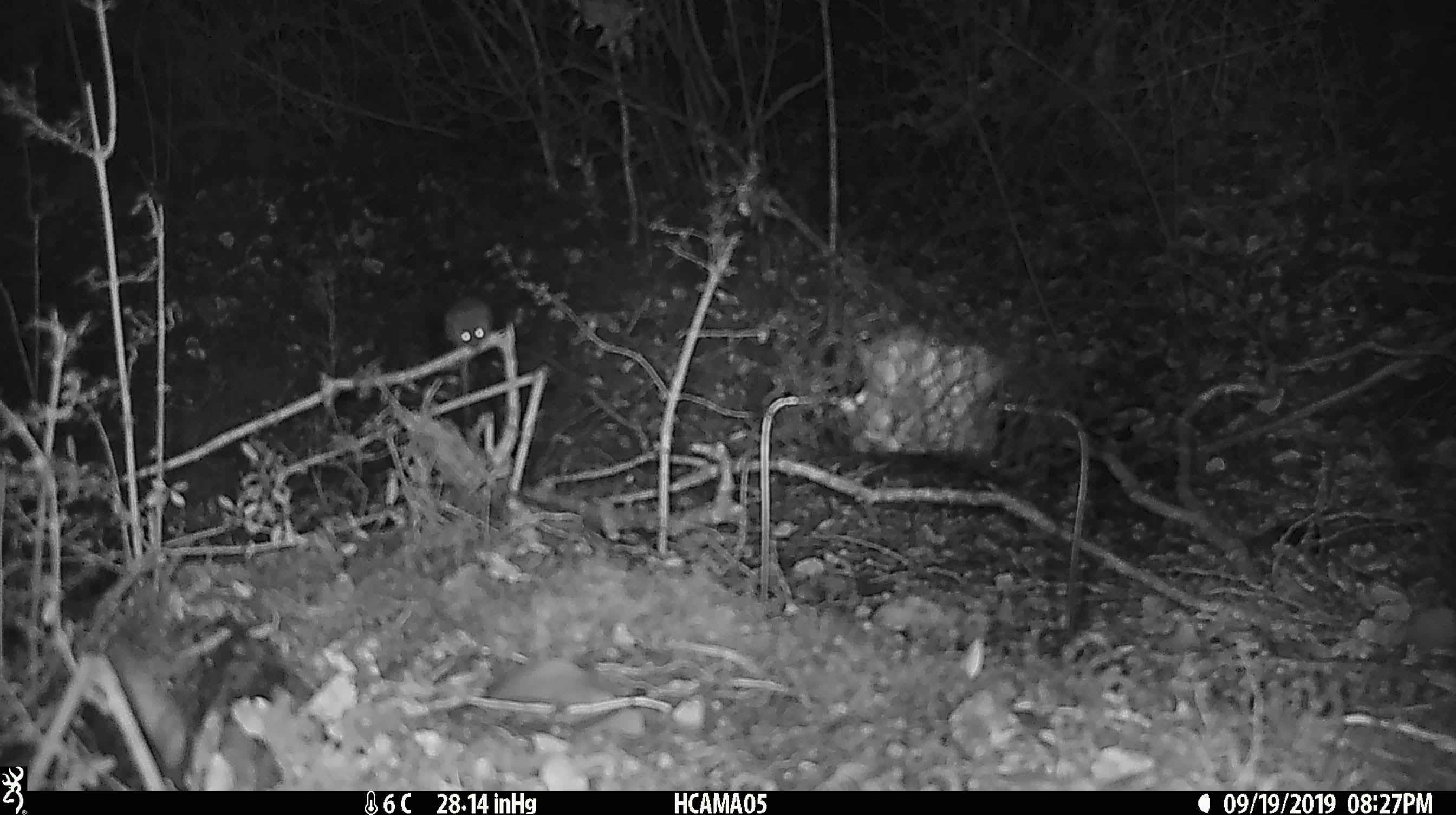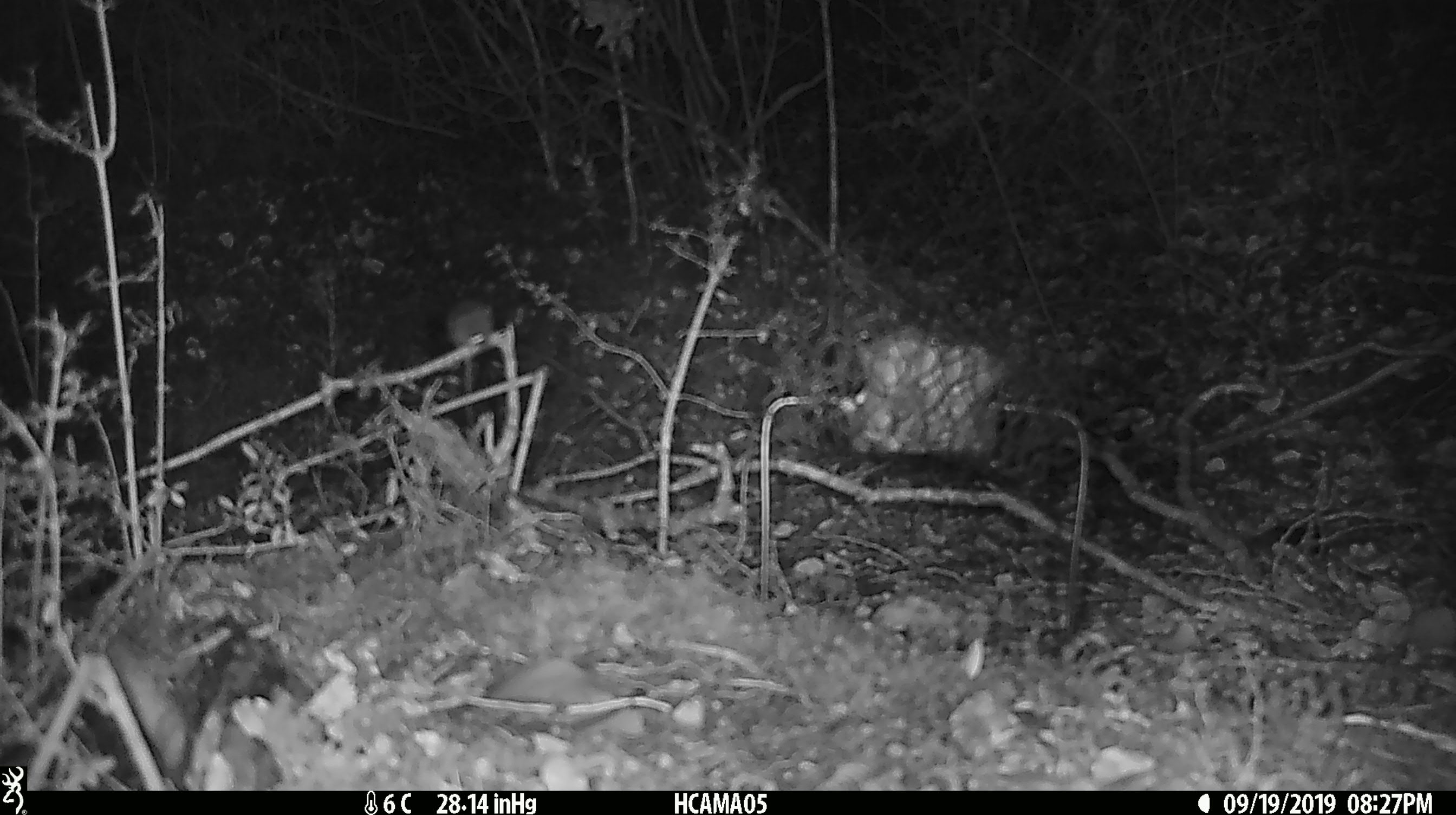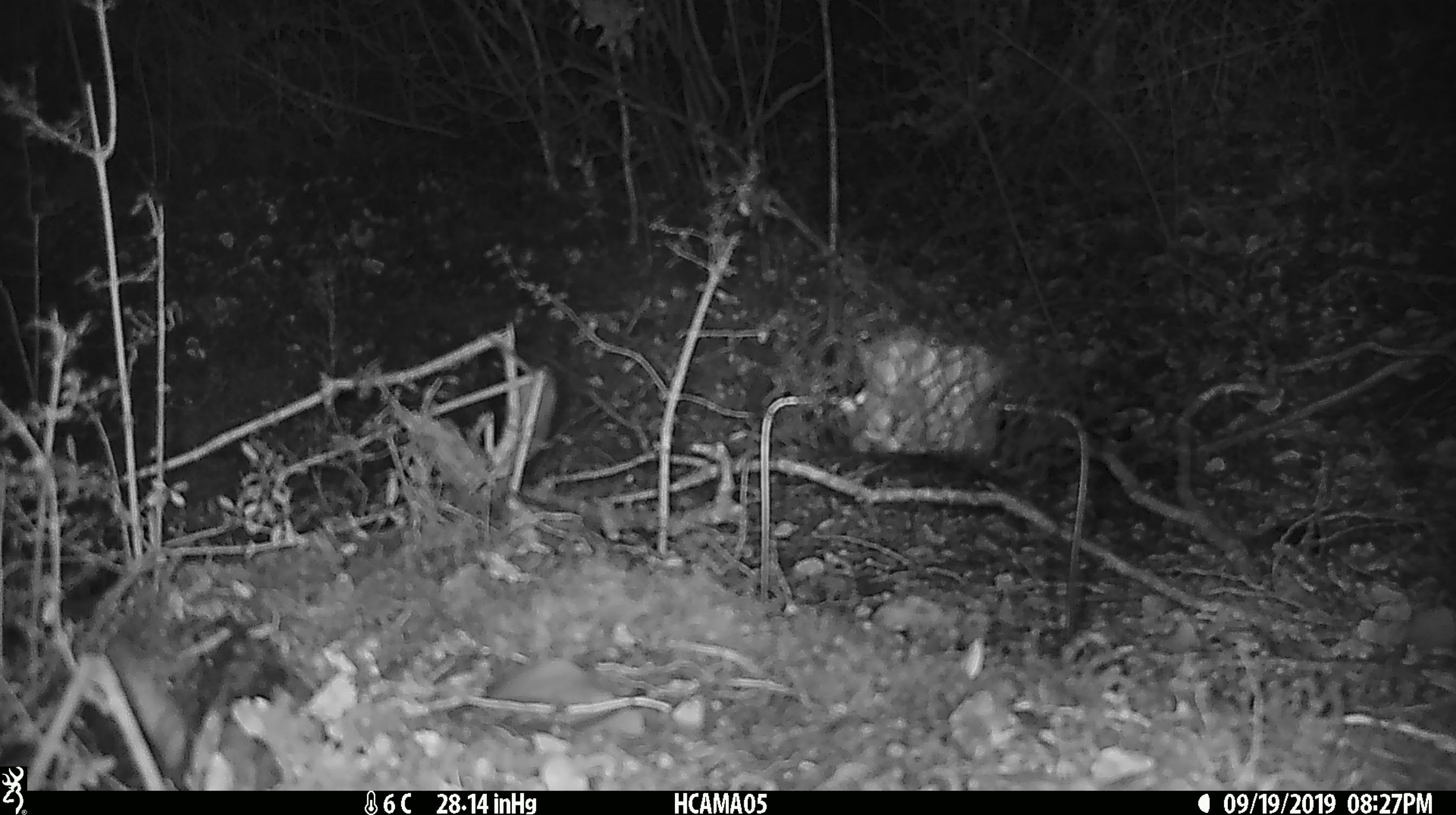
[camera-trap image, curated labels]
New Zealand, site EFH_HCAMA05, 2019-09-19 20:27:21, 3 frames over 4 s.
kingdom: Animalia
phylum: Chordata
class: Mammalia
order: Rodentia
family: Muridae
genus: Mus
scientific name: Mus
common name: mouse